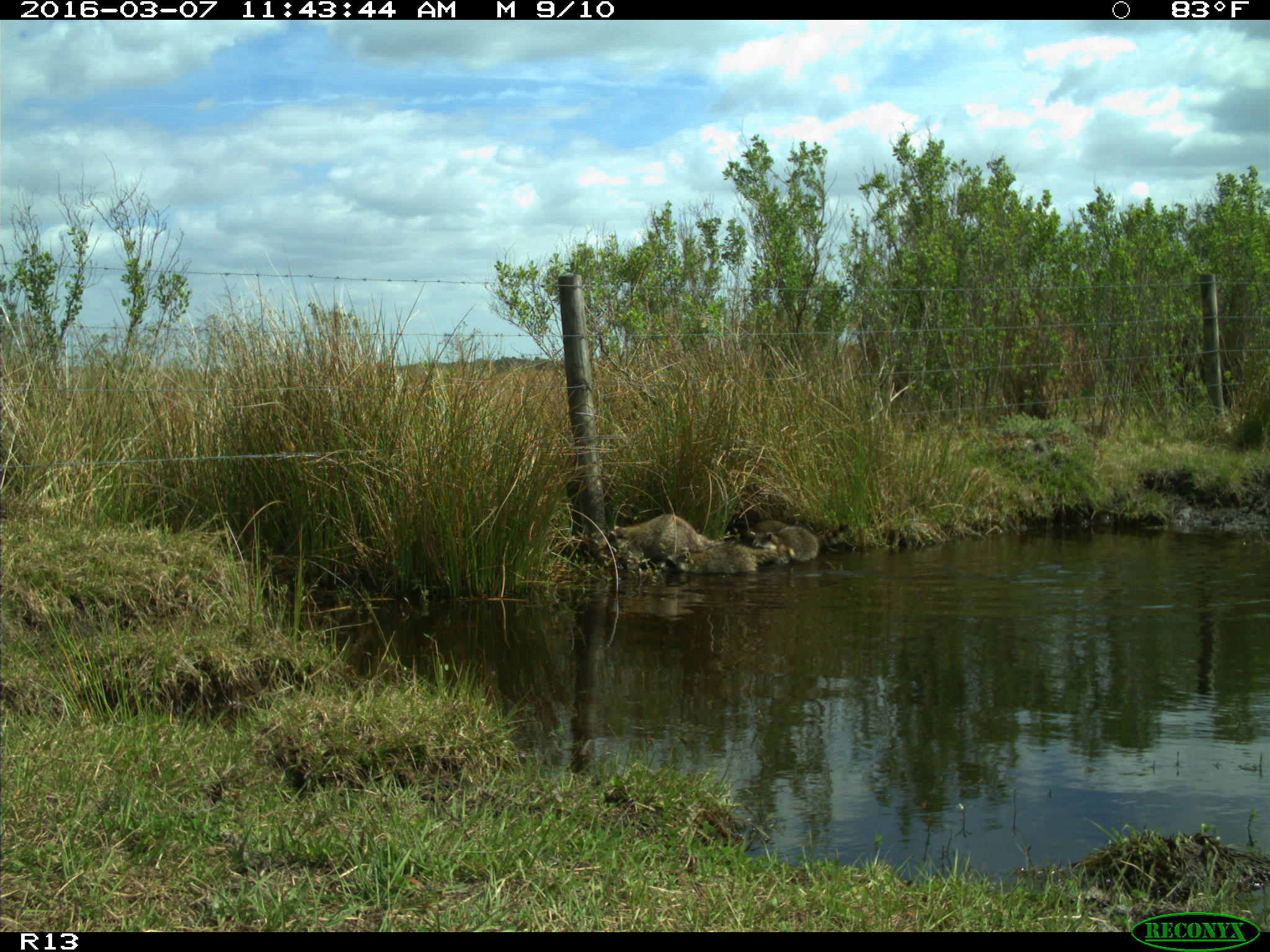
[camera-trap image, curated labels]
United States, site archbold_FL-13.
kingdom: Animalia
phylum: Chordata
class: Mammalia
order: Carnivora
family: Procyonidae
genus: Procyon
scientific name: Procyon lotor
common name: common raccoon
Procyon lotor (common raccoon).